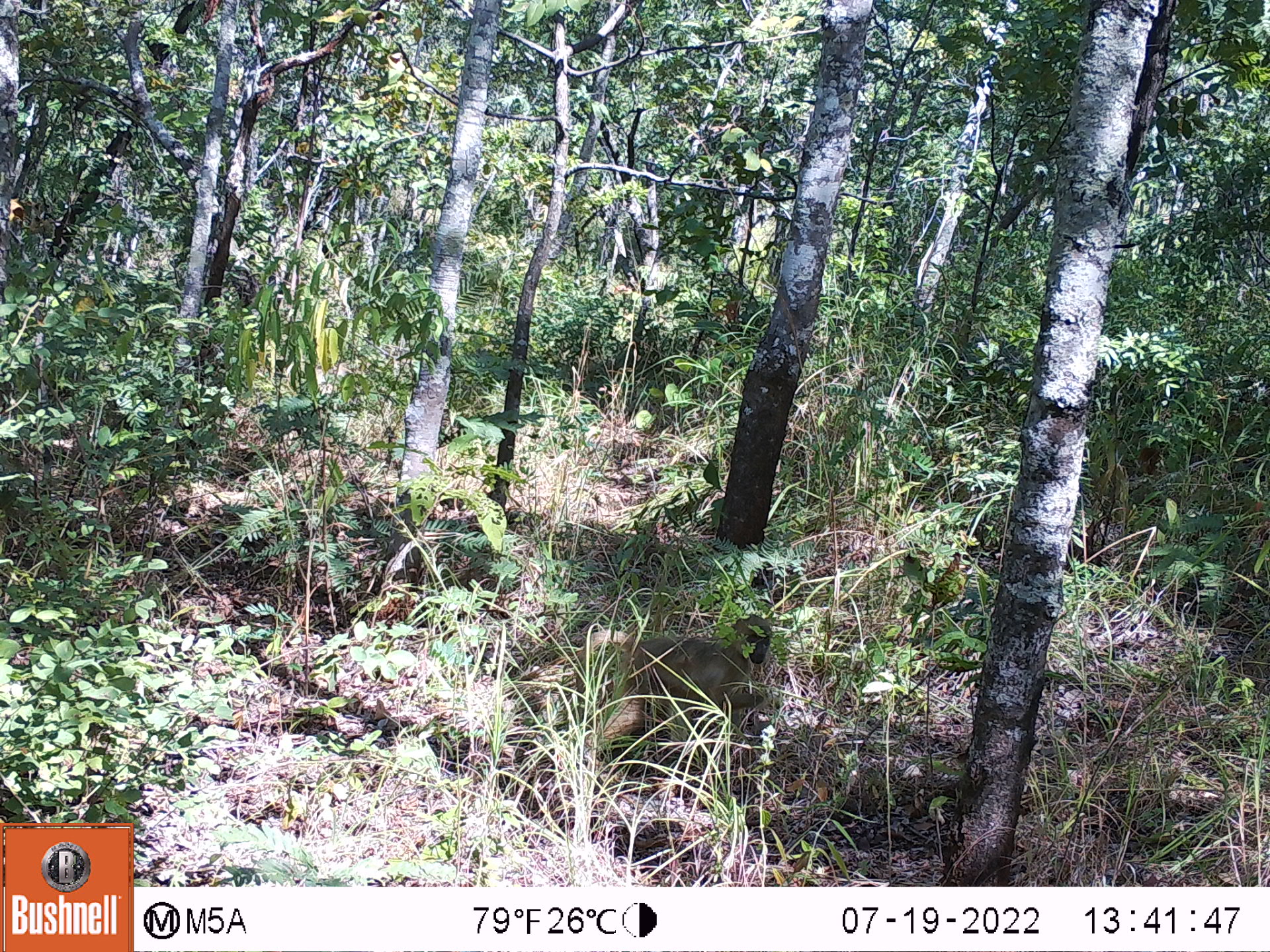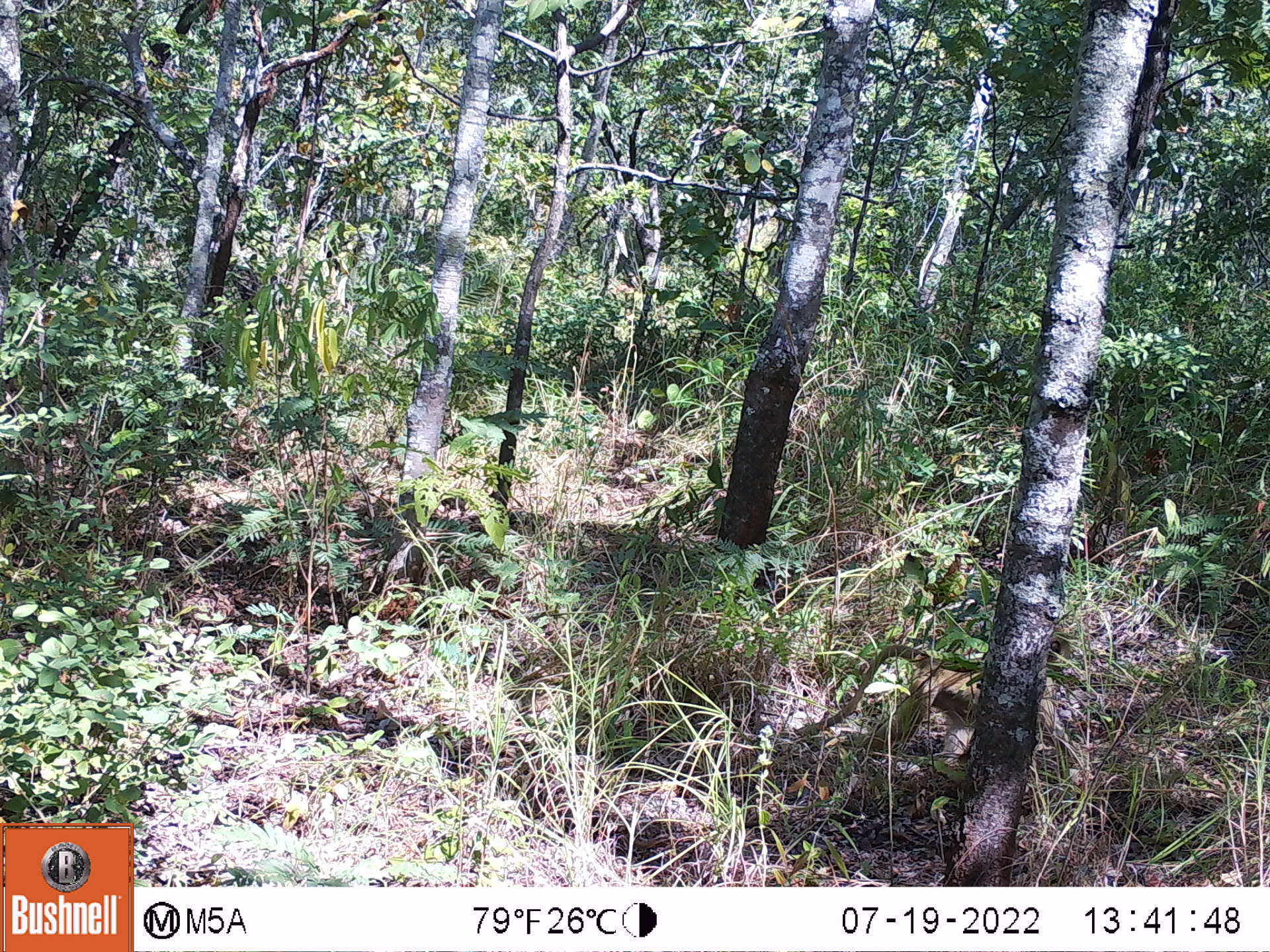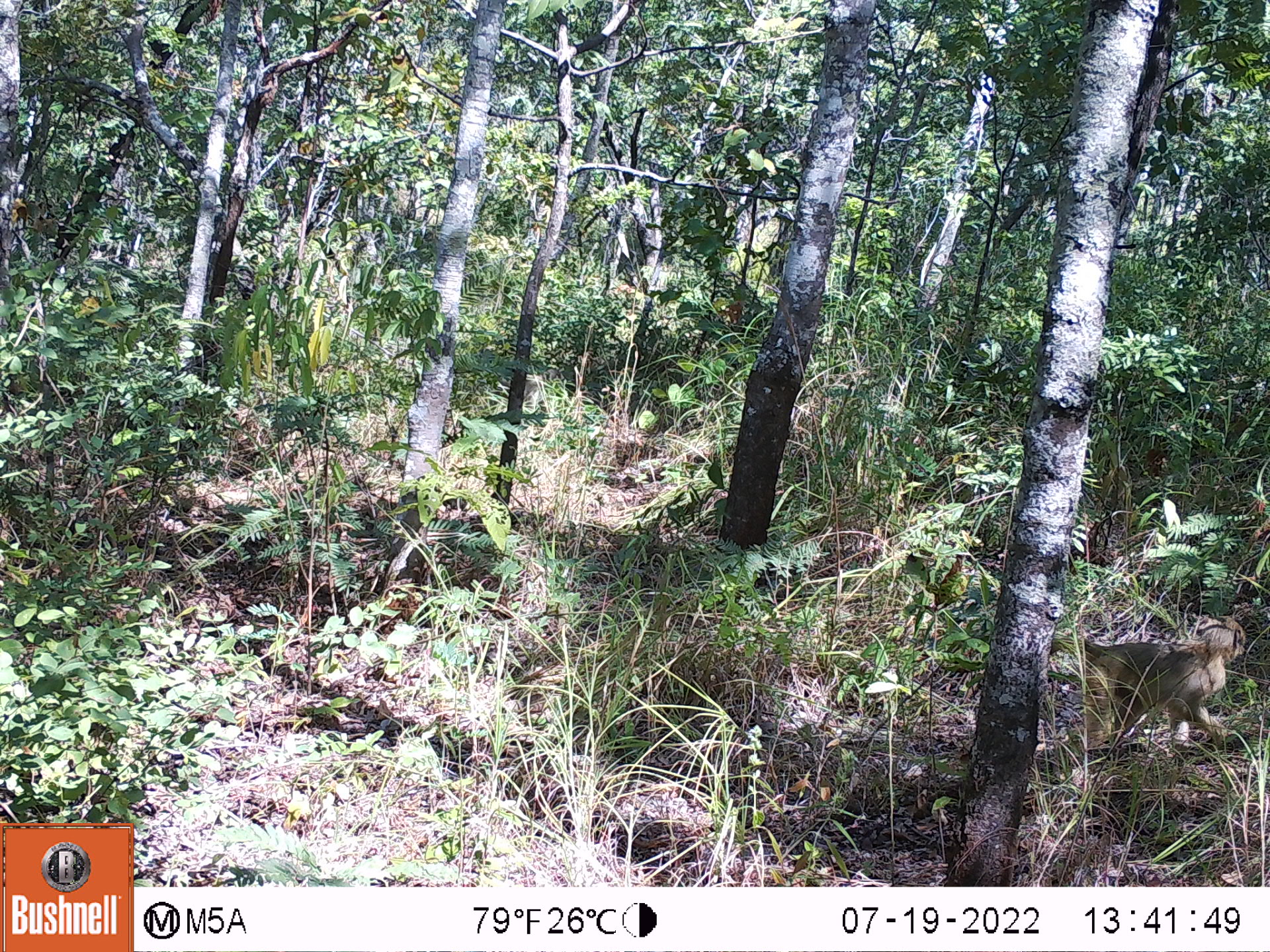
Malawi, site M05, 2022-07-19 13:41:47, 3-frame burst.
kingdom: Animalia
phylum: Chordata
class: Mammalia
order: Primates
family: Cercopithecidae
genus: Papio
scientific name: Papio cynocephalus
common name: yellow baboon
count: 1